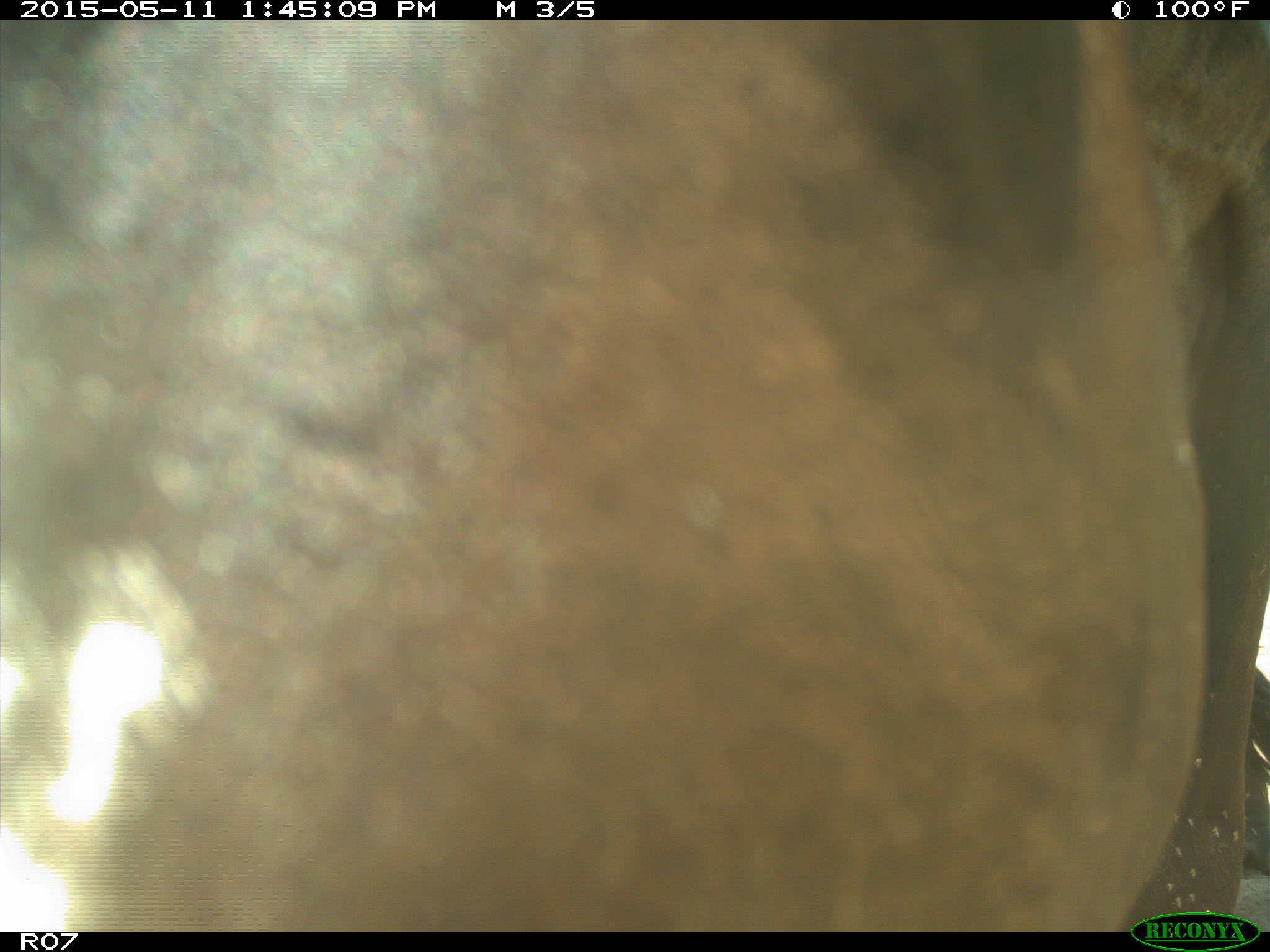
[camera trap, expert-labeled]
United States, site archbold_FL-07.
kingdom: Animalia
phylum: Chordata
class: Mammalia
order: Artiodactyla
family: Bovidae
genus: Bos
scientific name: Bos taurus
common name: domestic cow